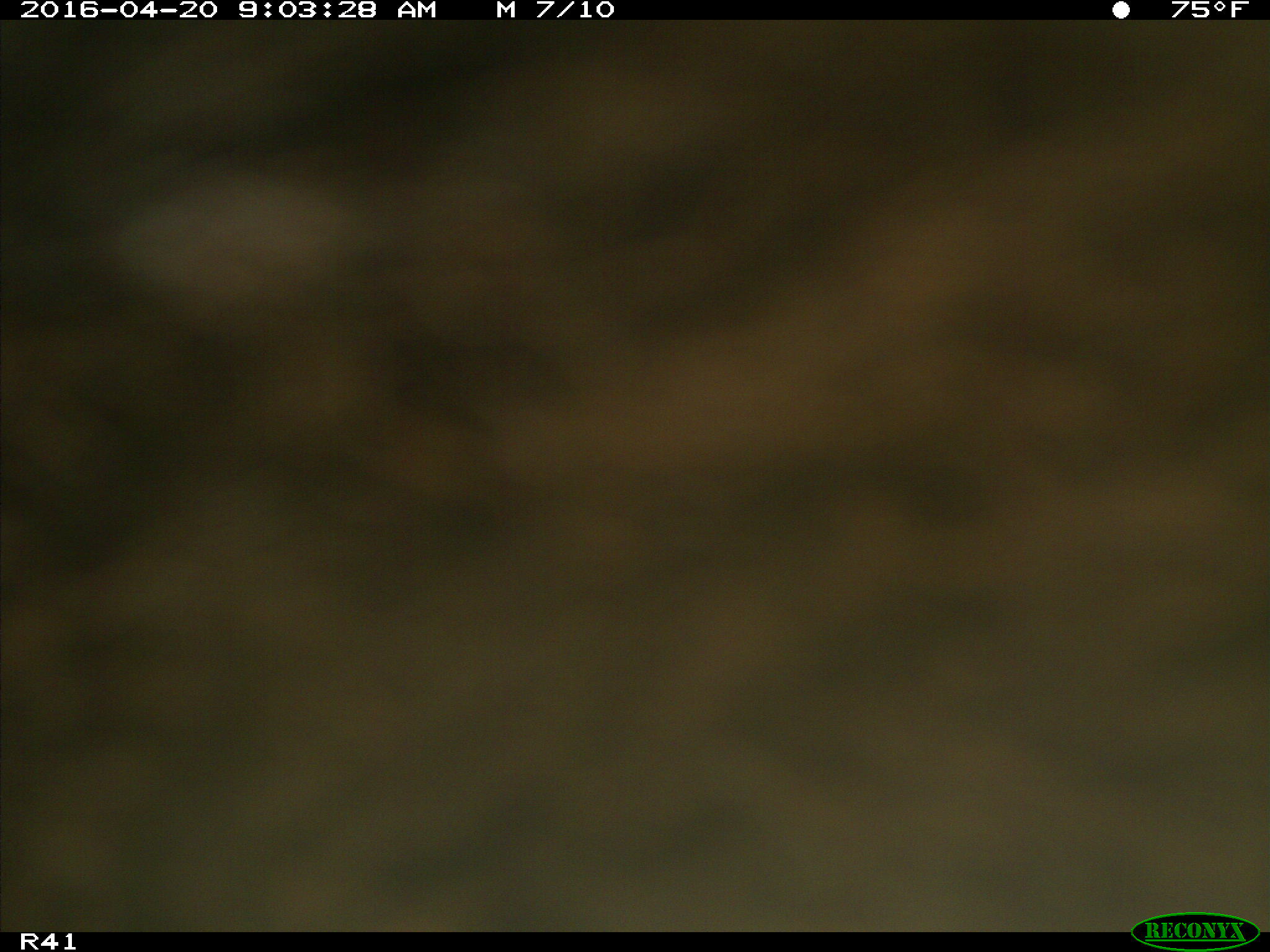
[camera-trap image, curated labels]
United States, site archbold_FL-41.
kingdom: Animalia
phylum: Chordata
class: Mammalia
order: Artiodactyla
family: Bovidae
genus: Bos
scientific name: Bos taurus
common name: domestic cow